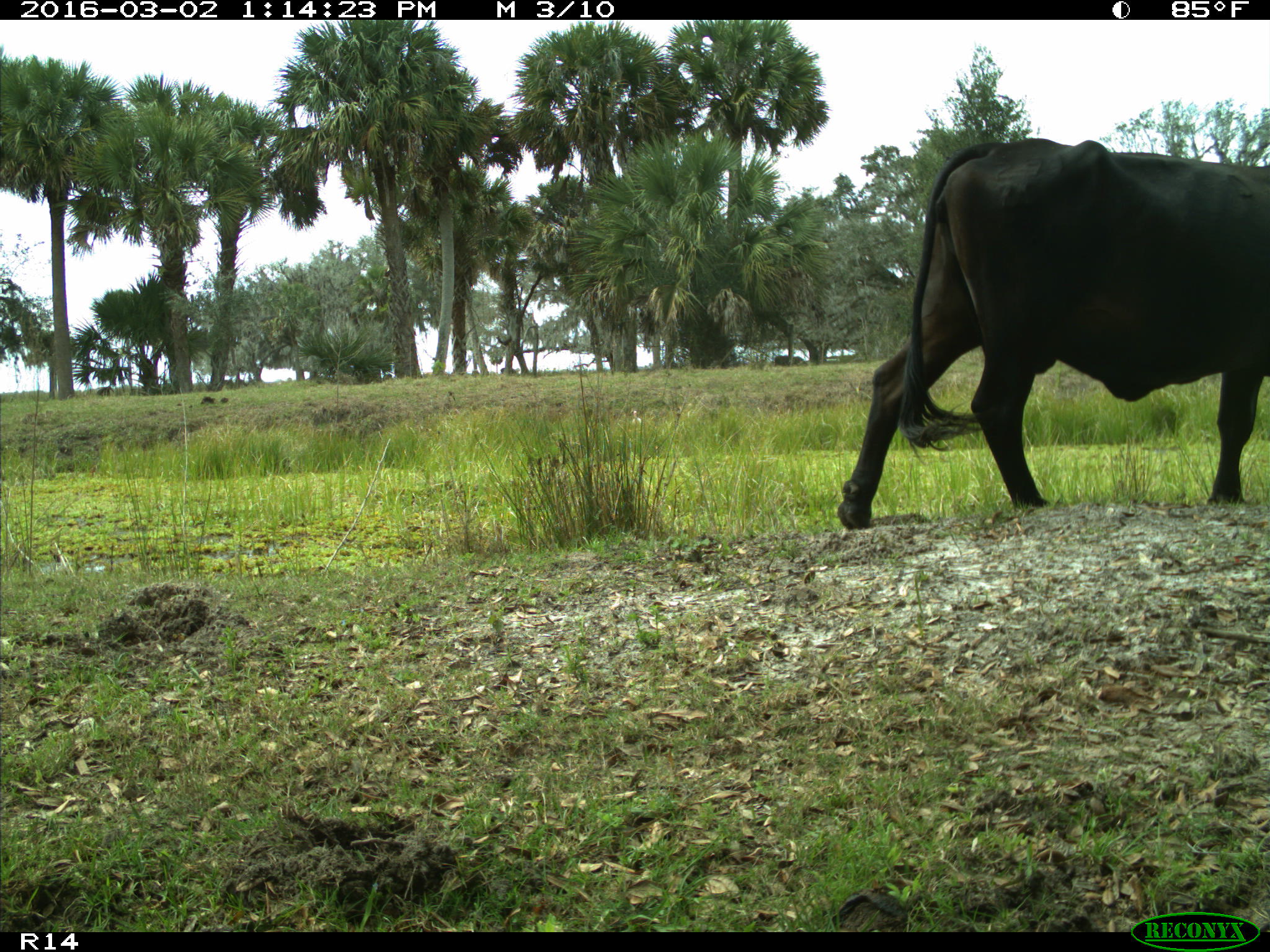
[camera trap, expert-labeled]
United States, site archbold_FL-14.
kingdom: Animalia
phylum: Chordata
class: Mammalia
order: Artiodactyla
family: Bovidae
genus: Bos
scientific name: Bos taurus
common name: domestic cow